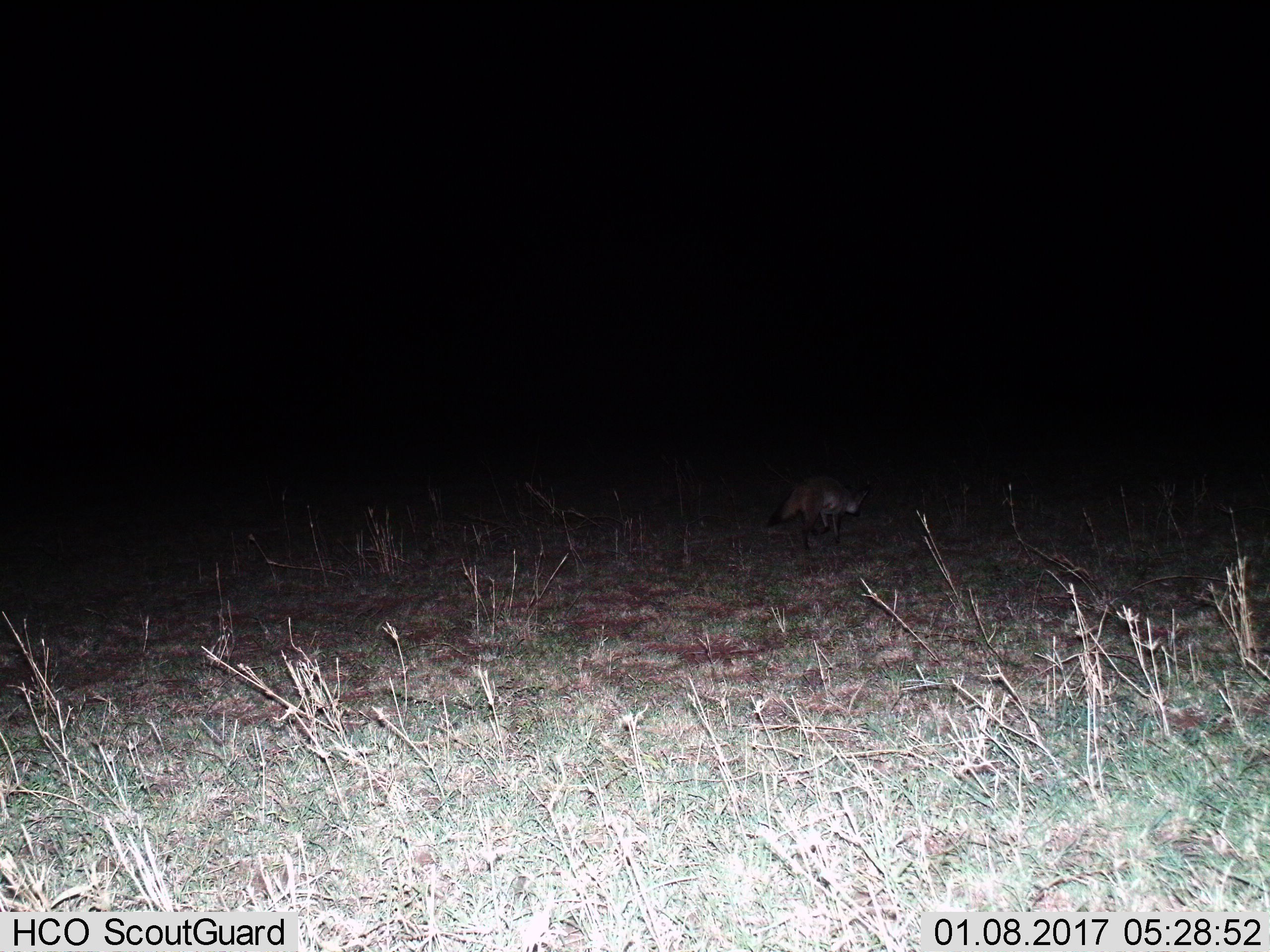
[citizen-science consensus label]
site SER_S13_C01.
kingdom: Animalia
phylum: Chordata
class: Mammalia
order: Carnivora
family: Canidae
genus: Otocyon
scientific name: Otocyon megalotis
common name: bat-eared fox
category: foxbateared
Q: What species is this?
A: Foxbateared (bat-eared fox) (Otocyon megalotis).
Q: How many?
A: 1.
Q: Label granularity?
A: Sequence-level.